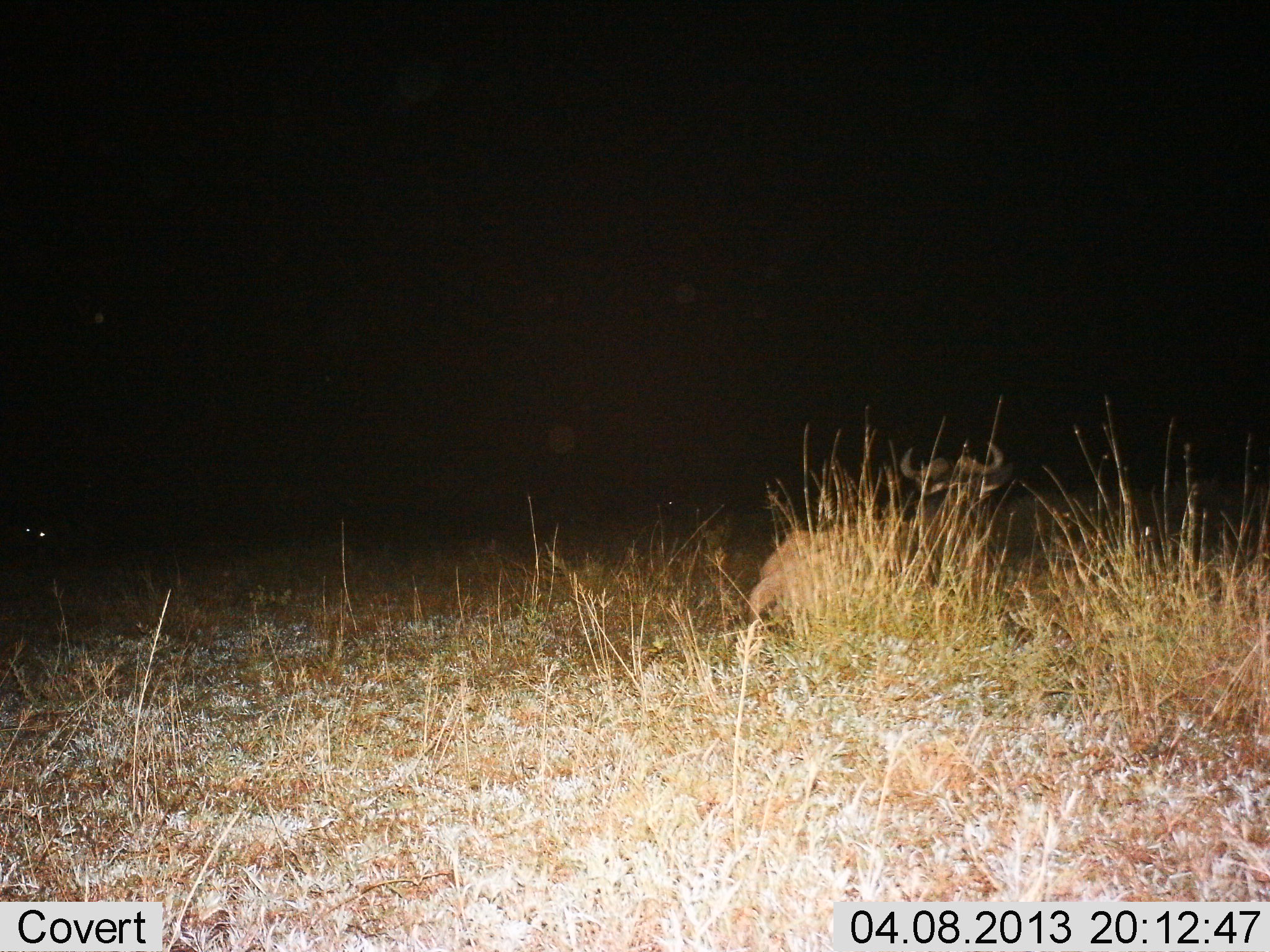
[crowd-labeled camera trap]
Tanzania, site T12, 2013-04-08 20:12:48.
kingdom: Animalia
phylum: Chordata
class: Mammalia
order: Artiodactyla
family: Bovidae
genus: Connochaetes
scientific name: Connochaetes taurinus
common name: blue wildebeest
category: wildebeest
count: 1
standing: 4%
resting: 96%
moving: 4%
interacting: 0%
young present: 0%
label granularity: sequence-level